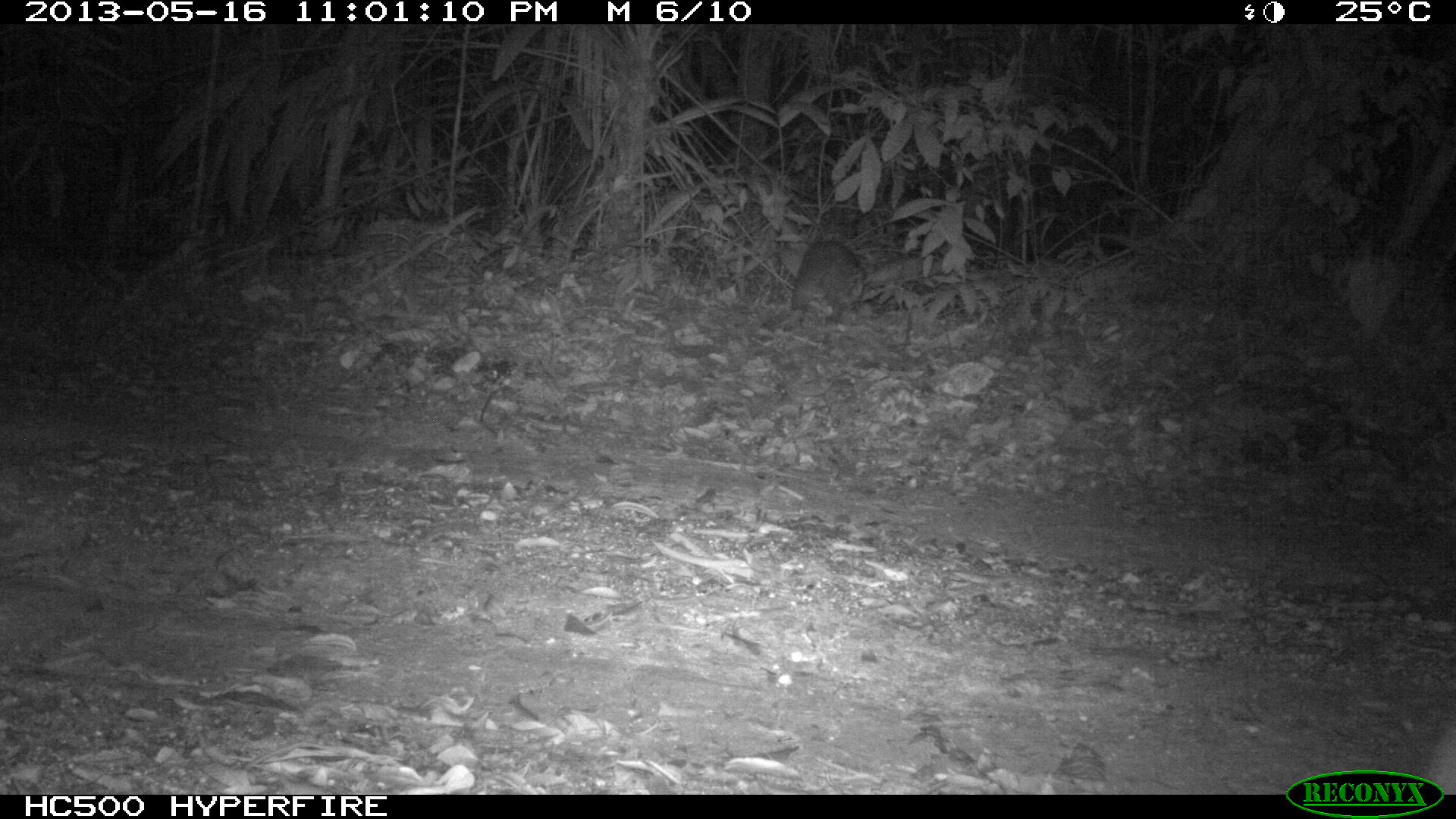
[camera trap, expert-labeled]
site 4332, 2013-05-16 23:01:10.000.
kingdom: Animalia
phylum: Chordata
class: Mammalia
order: Rodentia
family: Cuniculidae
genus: Cuniculus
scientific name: Cuniculus paca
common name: lowland paca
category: agouti paca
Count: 1.